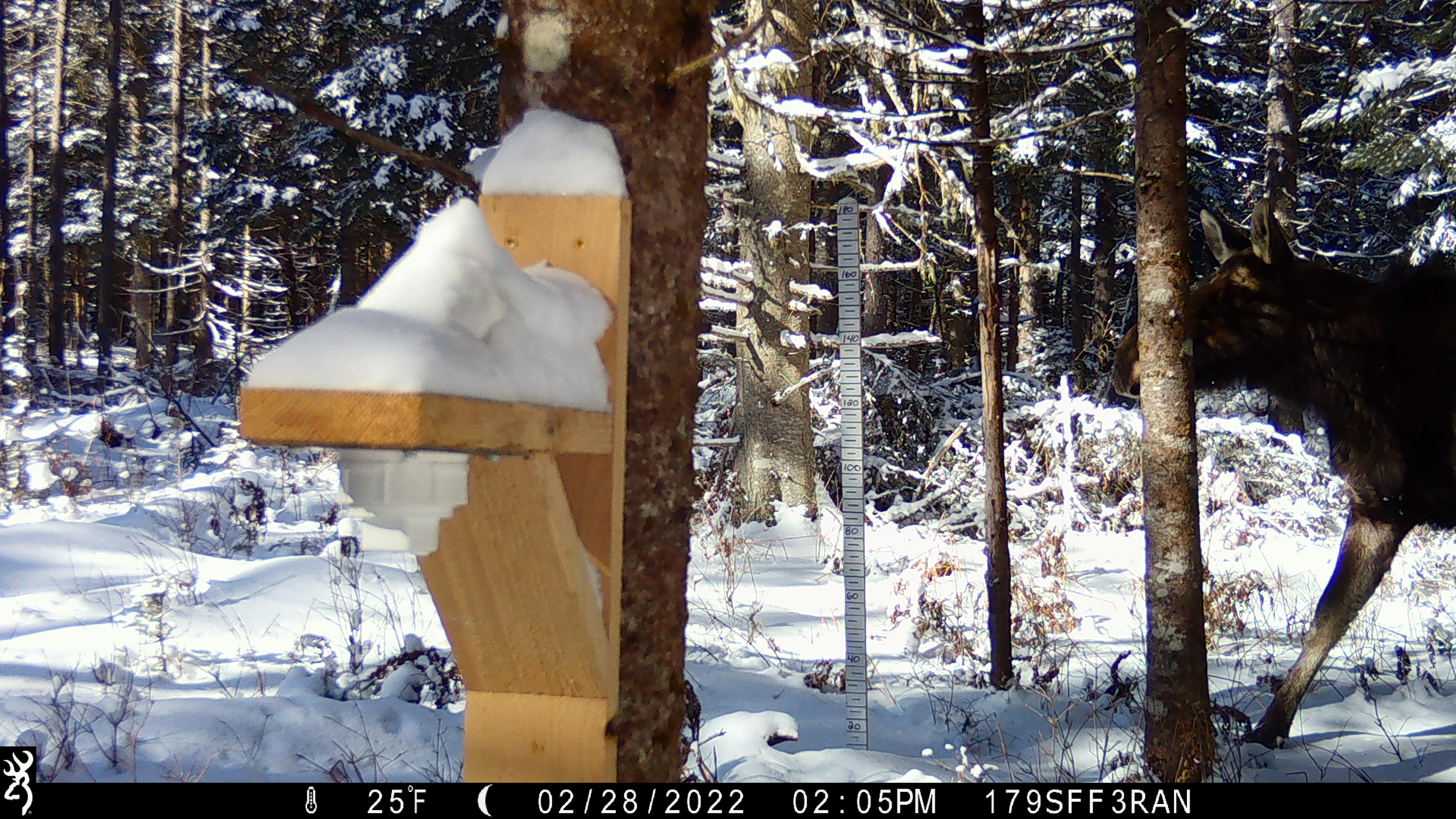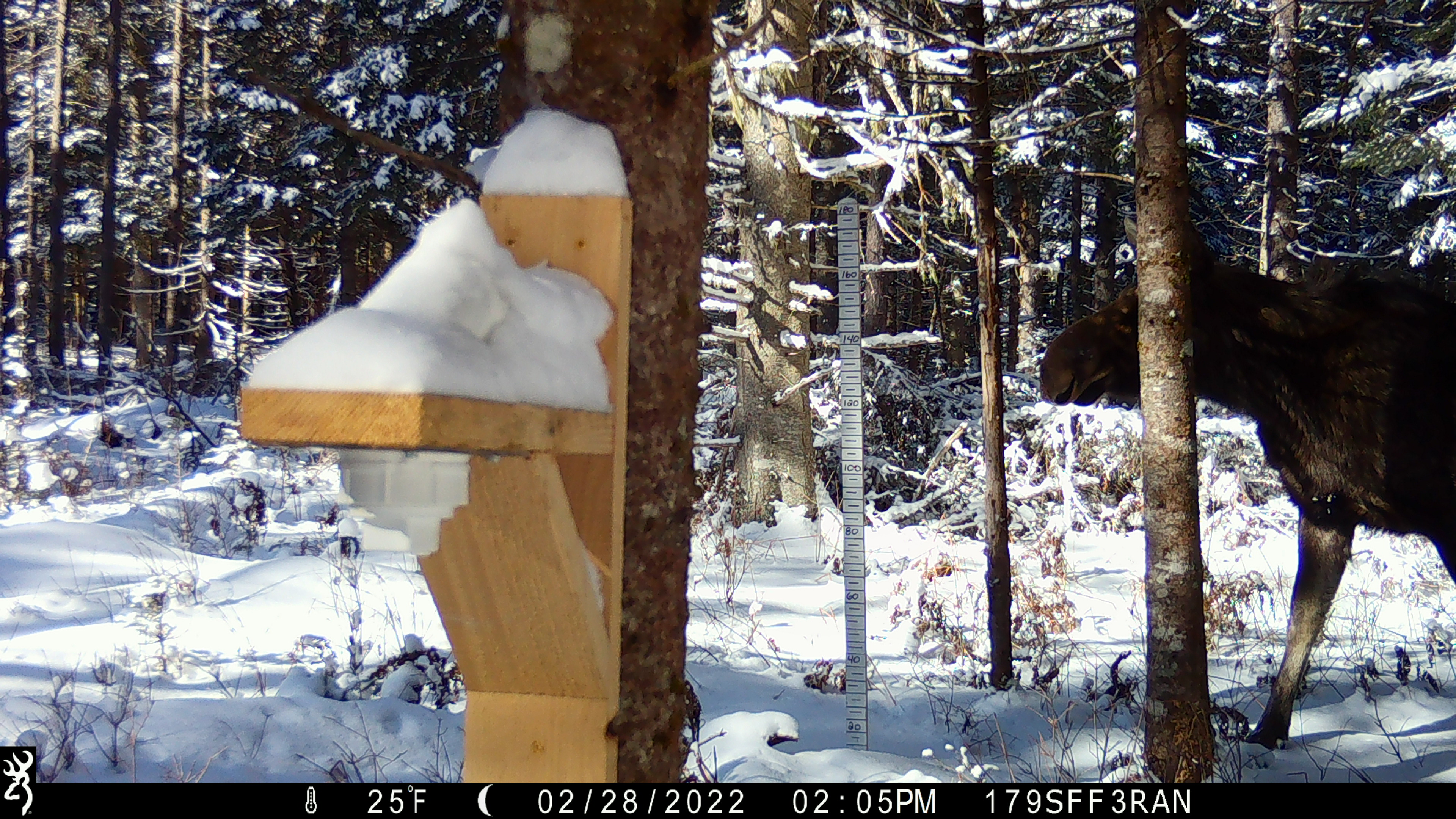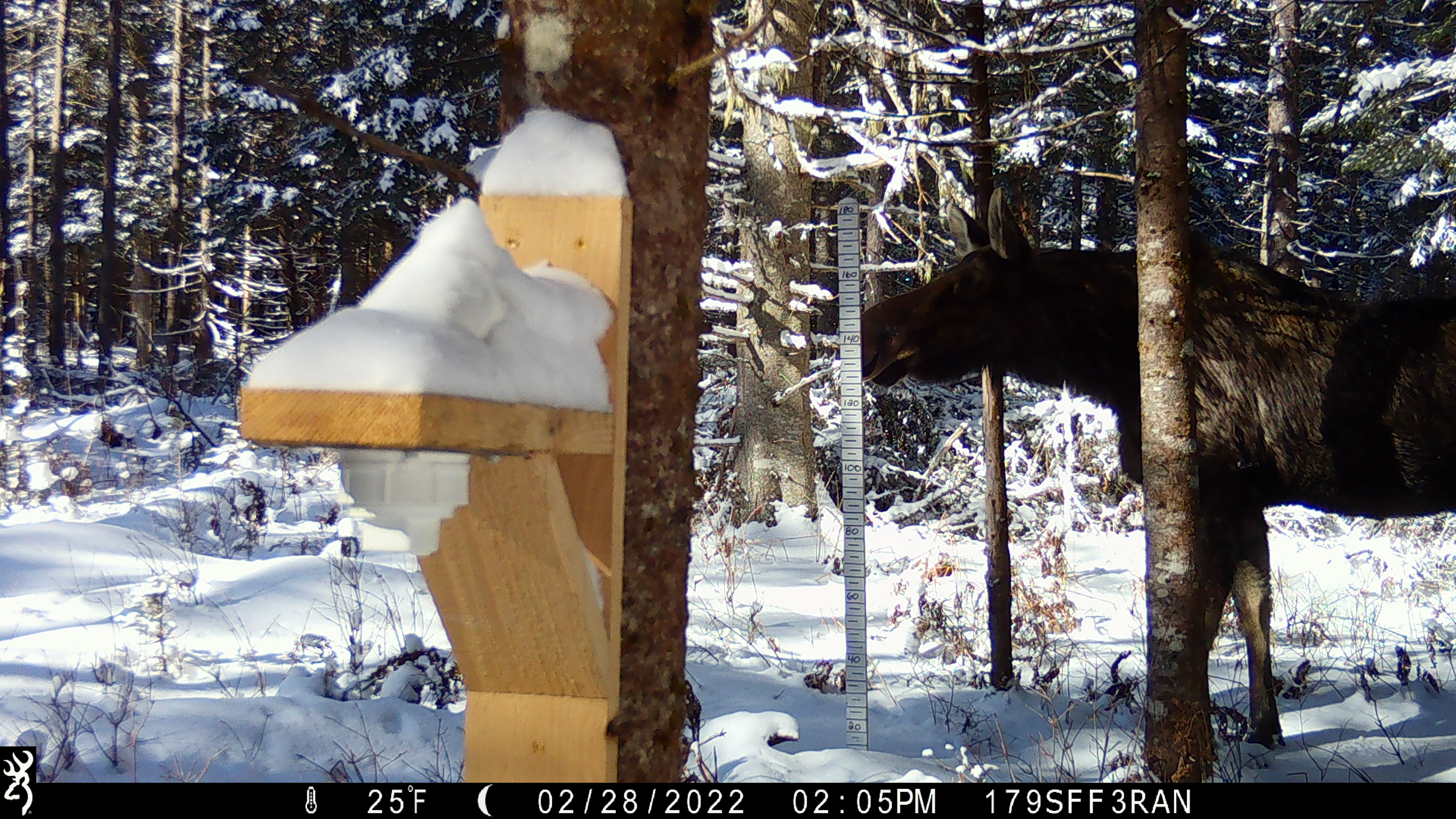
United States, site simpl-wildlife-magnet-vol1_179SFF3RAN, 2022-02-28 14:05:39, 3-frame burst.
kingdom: Animalia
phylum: Chordata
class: Mammalia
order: Artiodactyla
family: Cervidae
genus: Alces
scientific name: Alces alces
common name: moose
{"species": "moose (Alces alces)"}